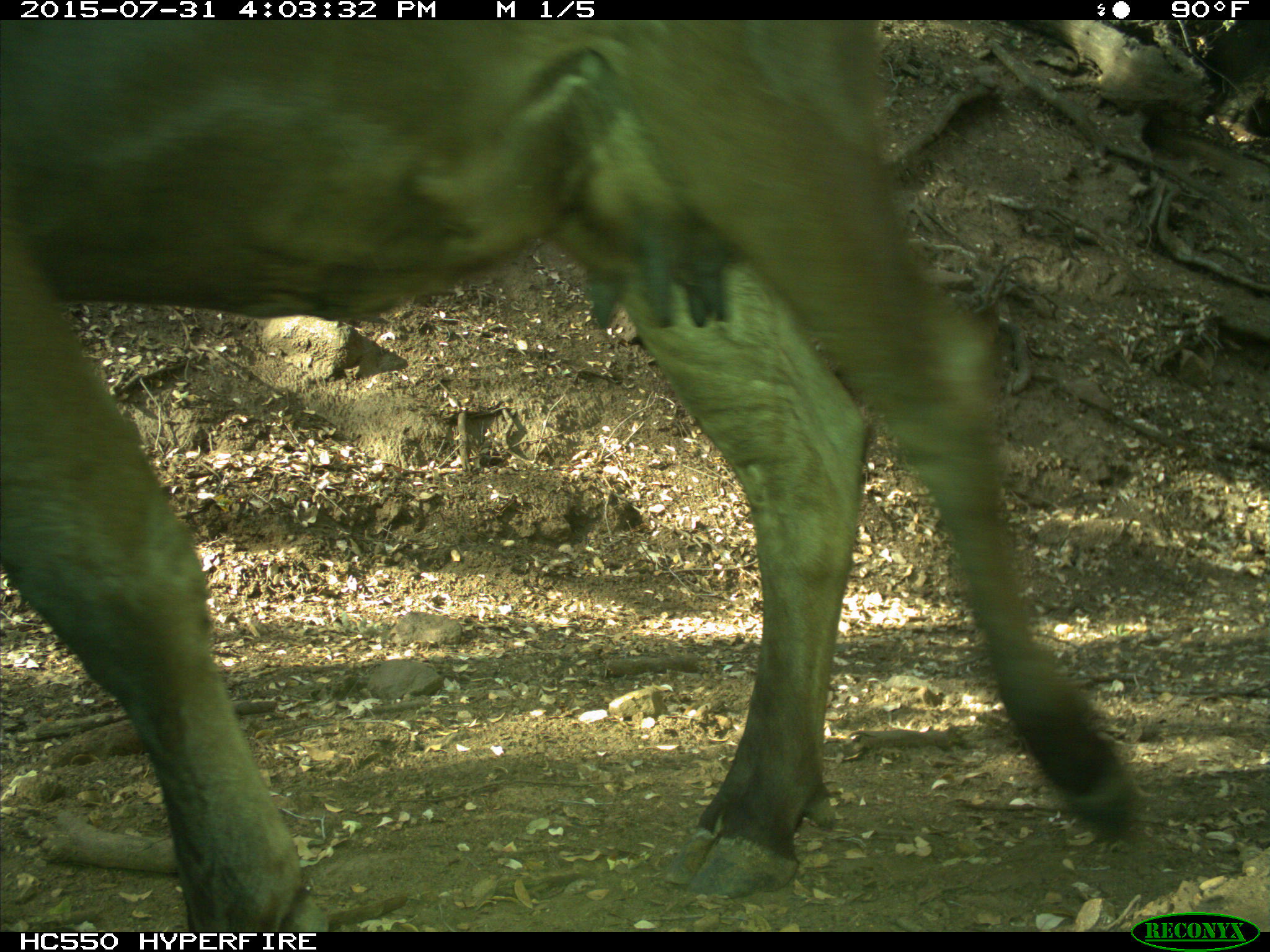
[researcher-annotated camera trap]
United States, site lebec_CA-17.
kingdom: Animalia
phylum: Chordata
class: Mammalia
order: Artiodactyla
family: Bovidae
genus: Bos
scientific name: Bos taurus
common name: domestic cow